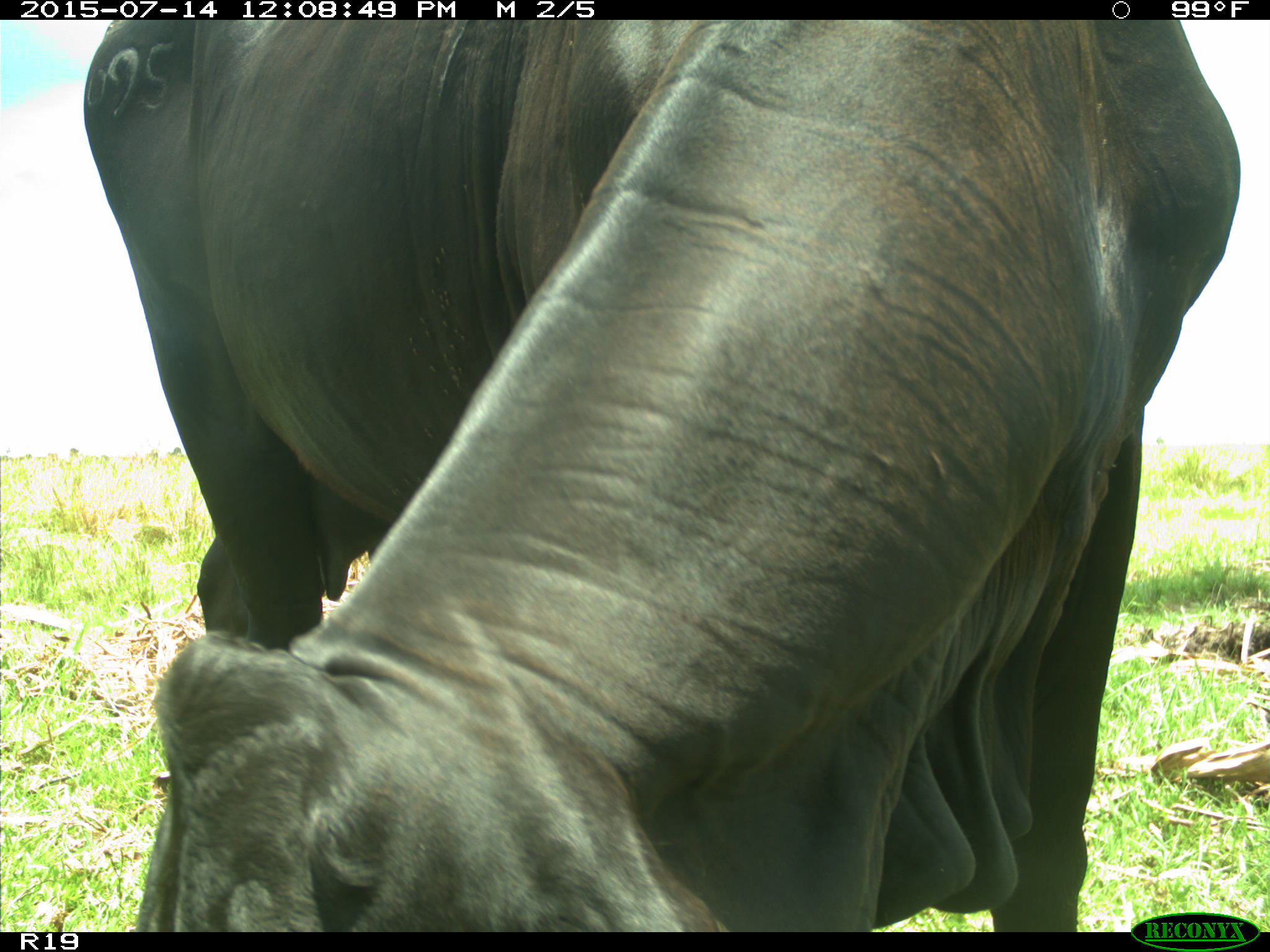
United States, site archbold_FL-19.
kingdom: Animalia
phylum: Chordata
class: Mammalia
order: Artiodactyla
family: Bovidae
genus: Bos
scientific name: Bos taurus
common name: domestic cow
Bos taurus (domestic cow).